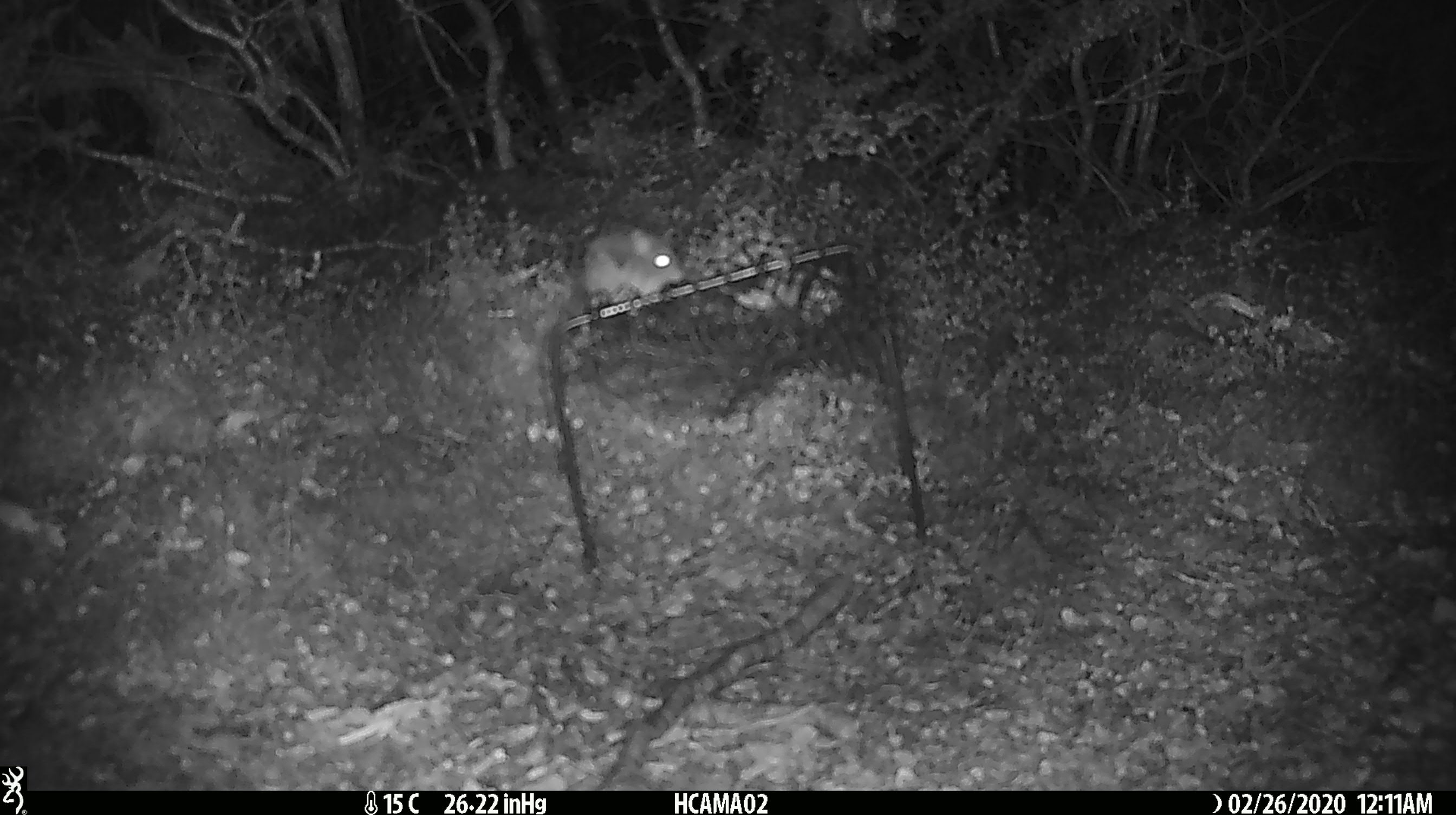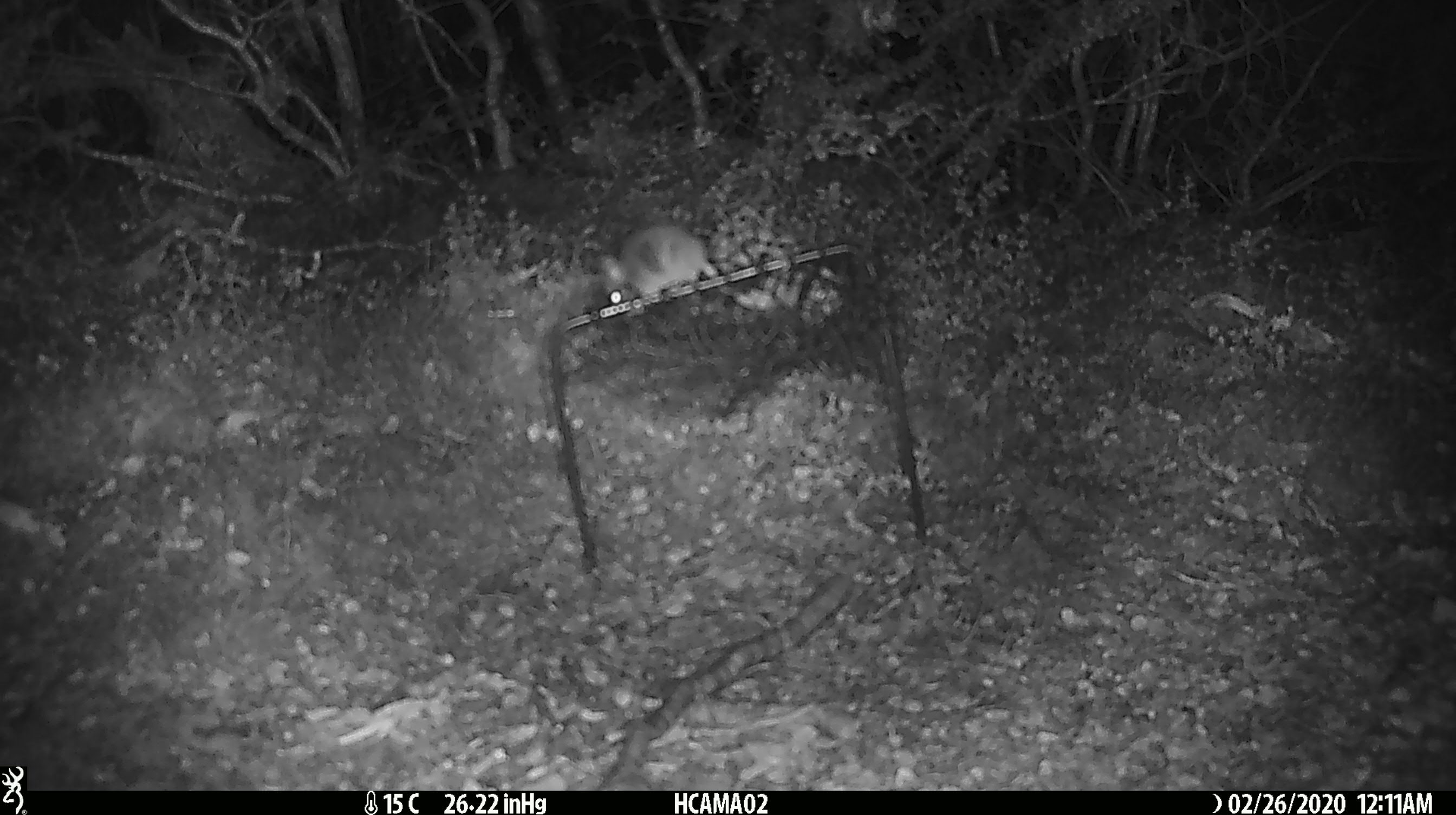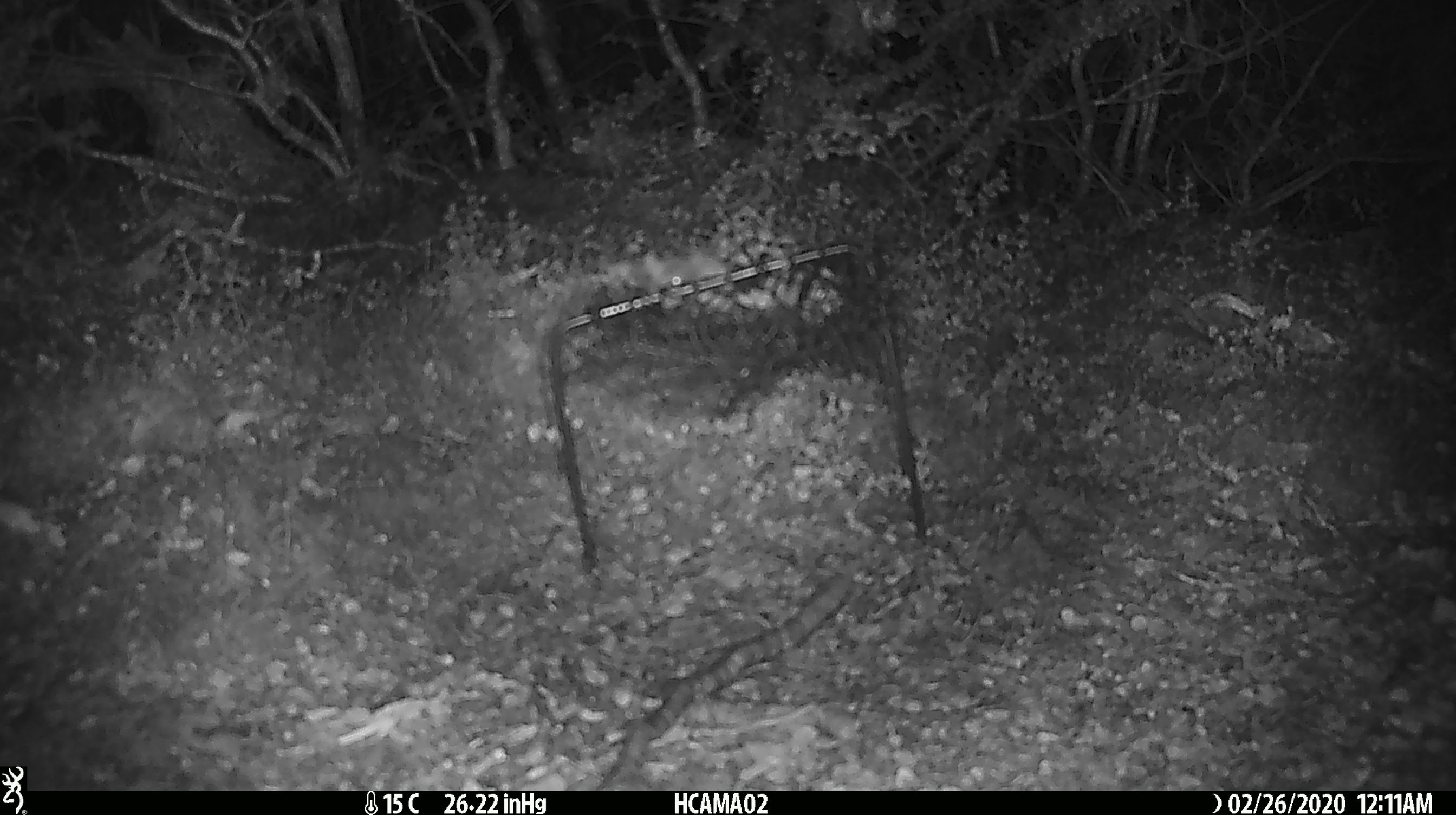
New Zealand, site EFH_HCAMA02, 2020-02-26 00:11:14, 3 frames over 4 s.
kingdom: Animalia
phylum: Chordata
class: Mammalia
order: Rodentia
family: Muridae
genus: Mus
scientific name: Mus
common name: mouse